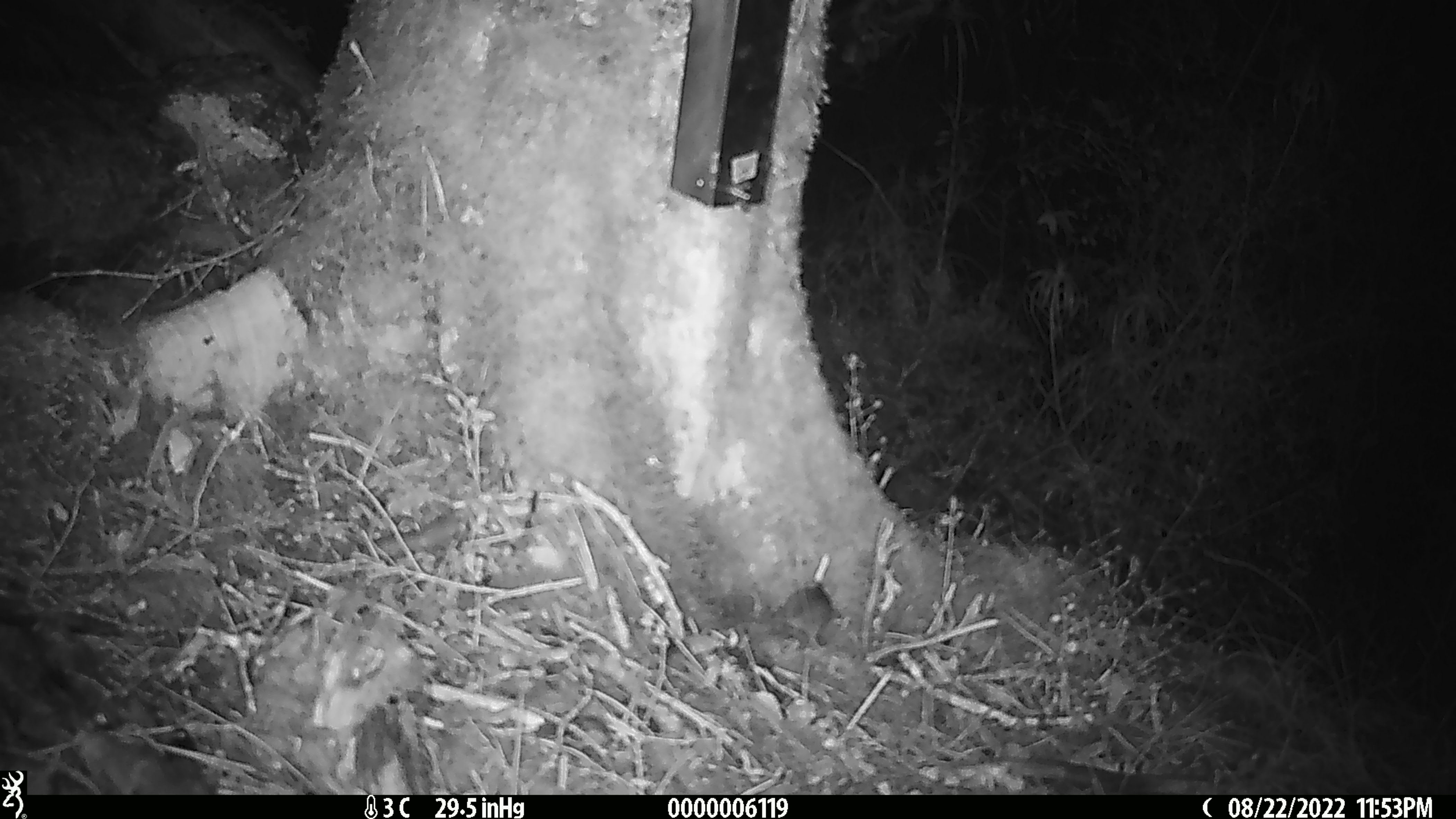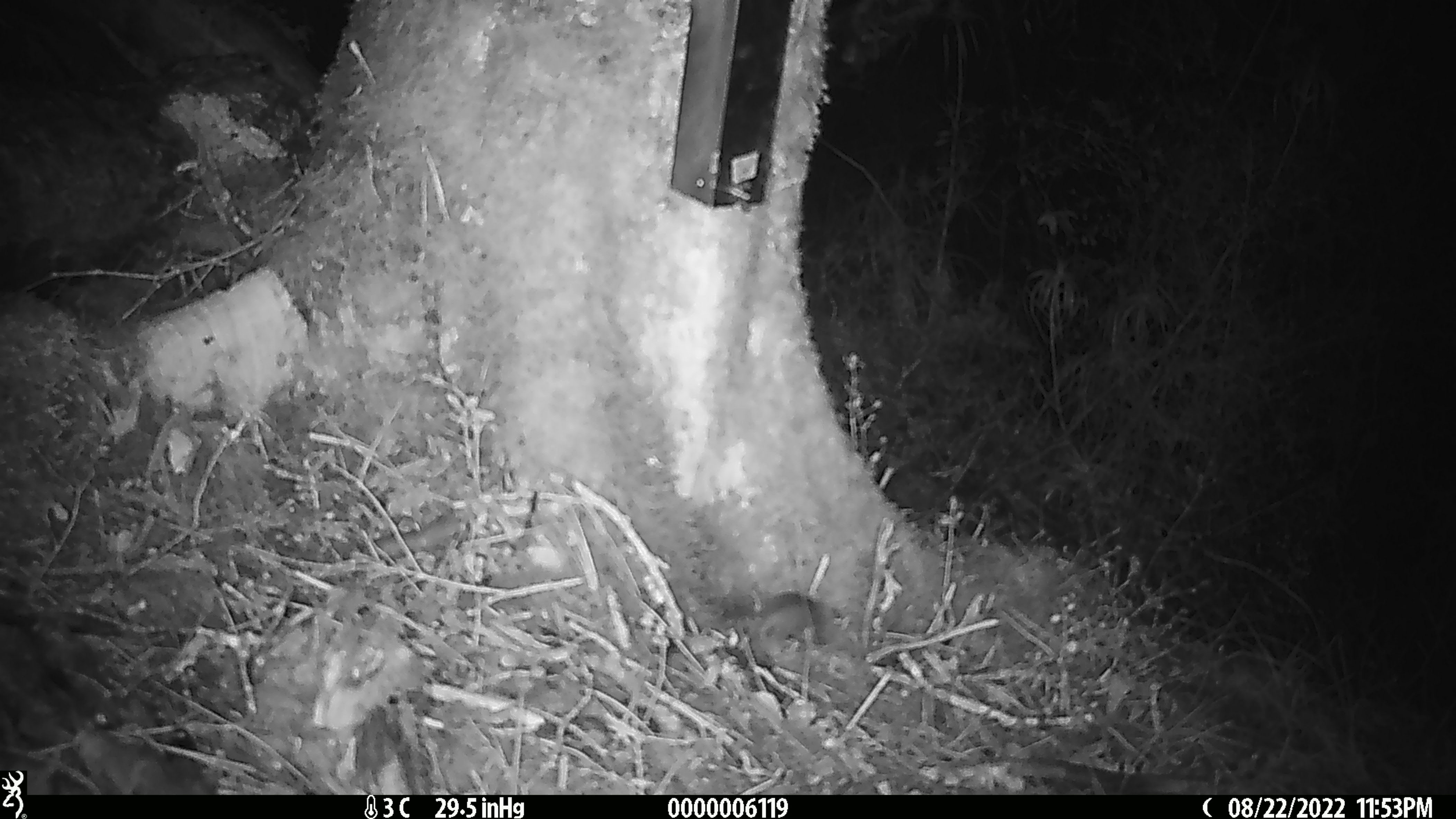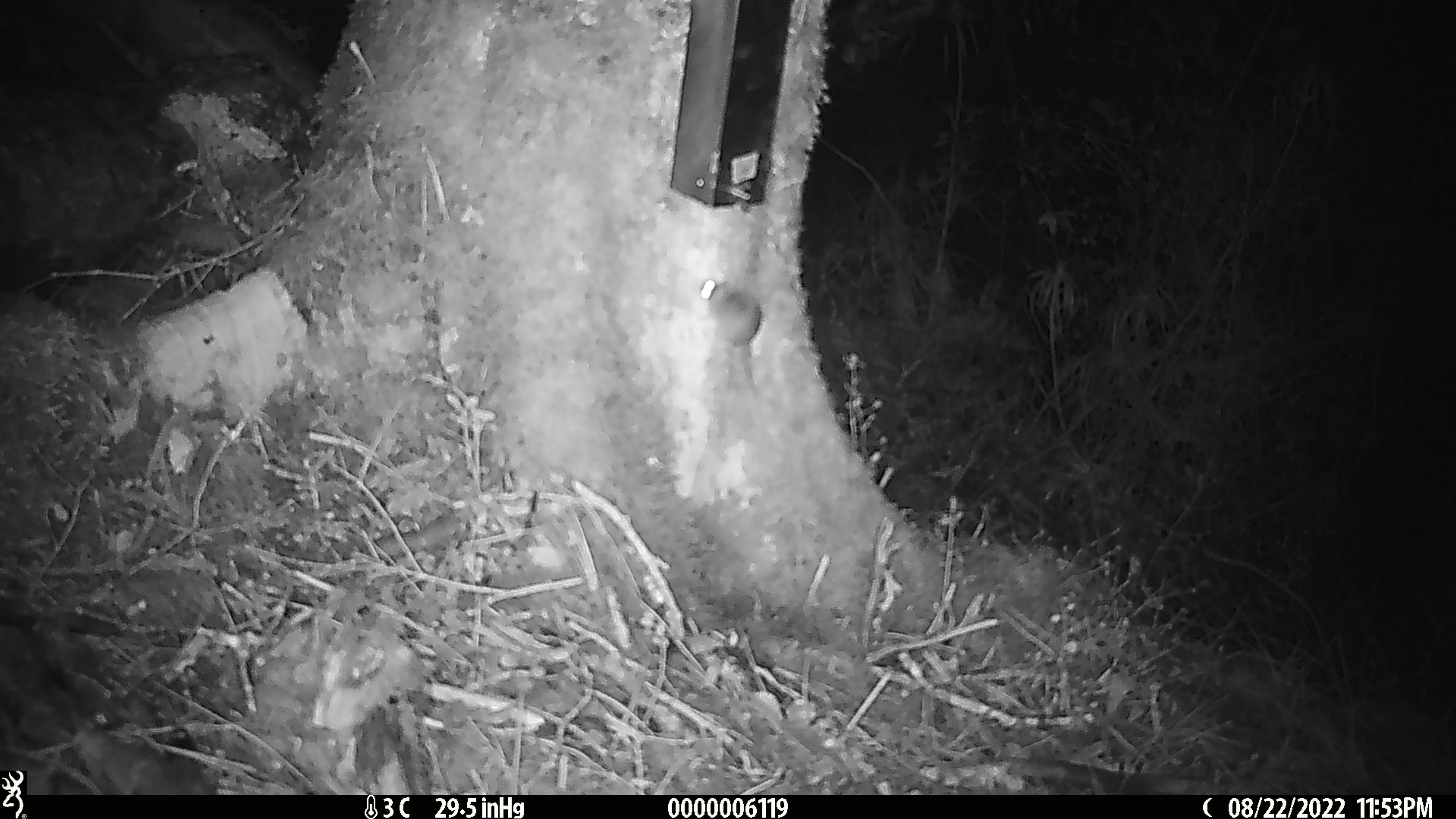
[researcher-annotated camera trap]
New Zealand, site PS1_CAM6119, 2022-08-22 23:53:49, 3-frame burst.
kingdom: Animalia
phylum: Chordata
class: Mammalia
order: Rodentia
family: Muridae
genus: Mus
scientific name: Mus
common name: mouse